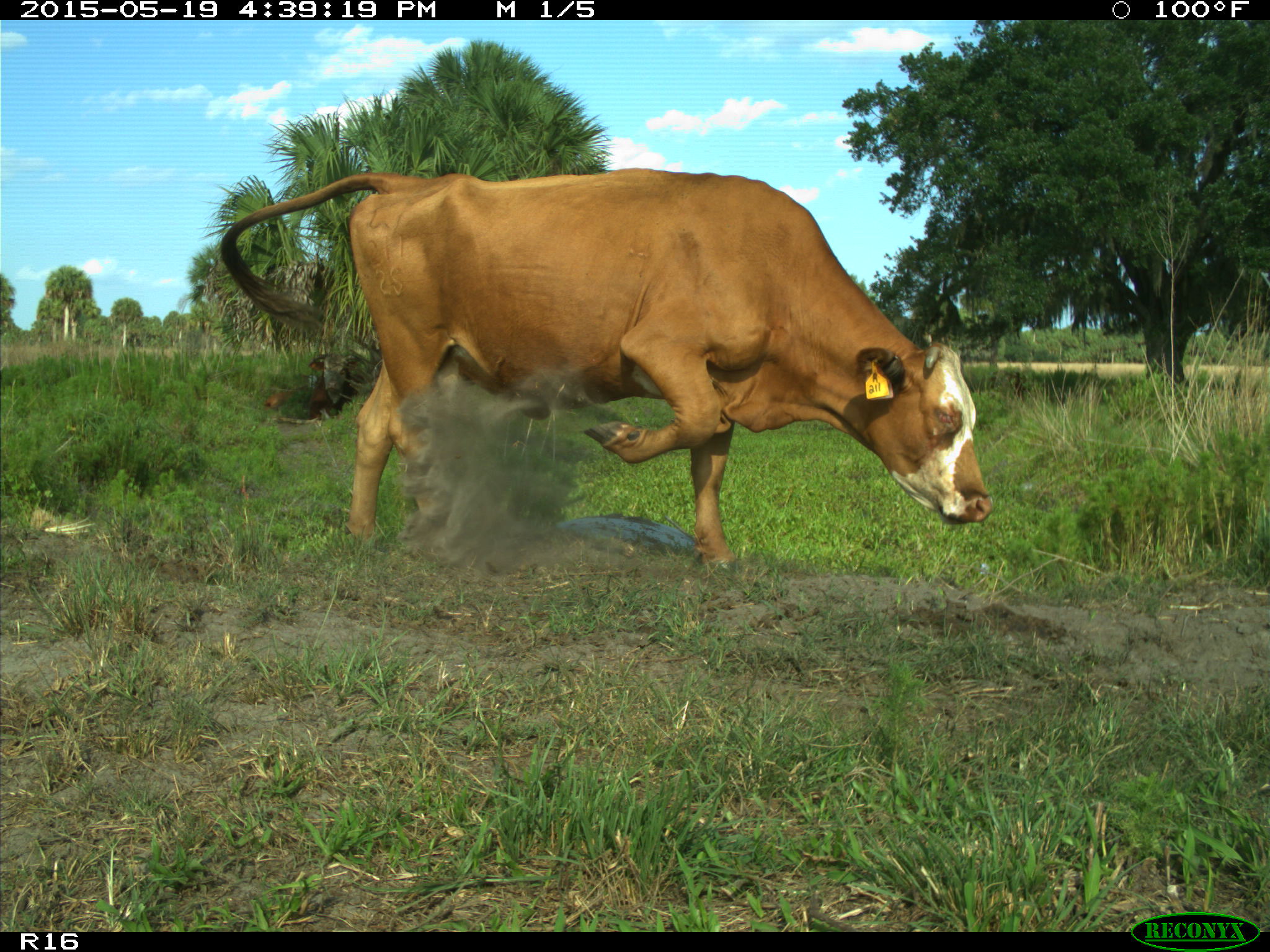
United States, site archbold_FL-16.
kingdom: Animalia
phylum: Chordata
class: Mammalia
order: Artiodactyla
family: Bovidae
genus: Bos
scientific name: Bos taurus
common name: domestic cow